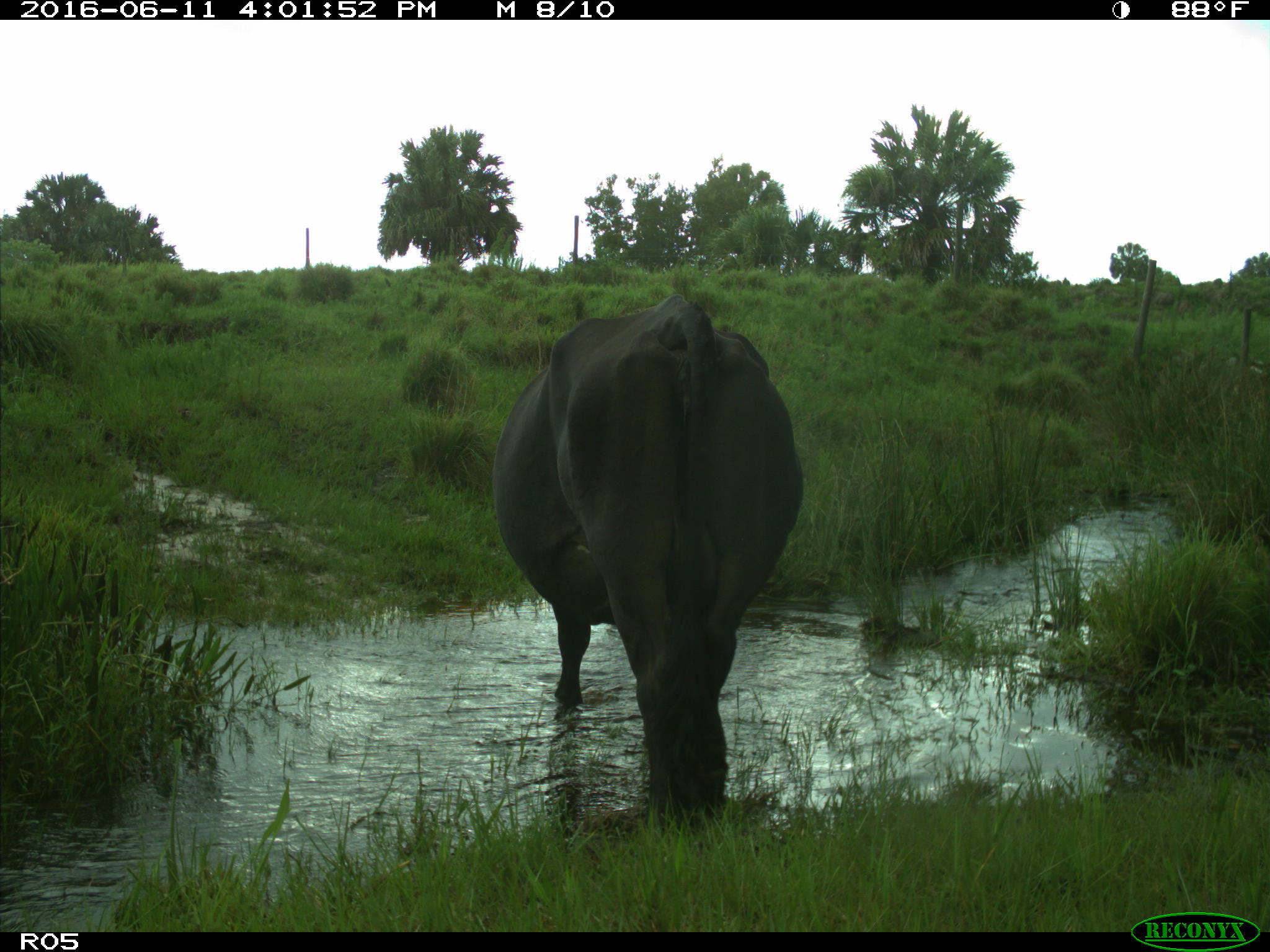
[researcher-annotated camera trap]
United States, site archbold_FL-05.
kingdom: Animalia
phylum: Chordata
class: Mammalia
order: Artiodactyla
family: Bovidae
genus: Bos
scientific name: Bos taurus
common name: domestic cow